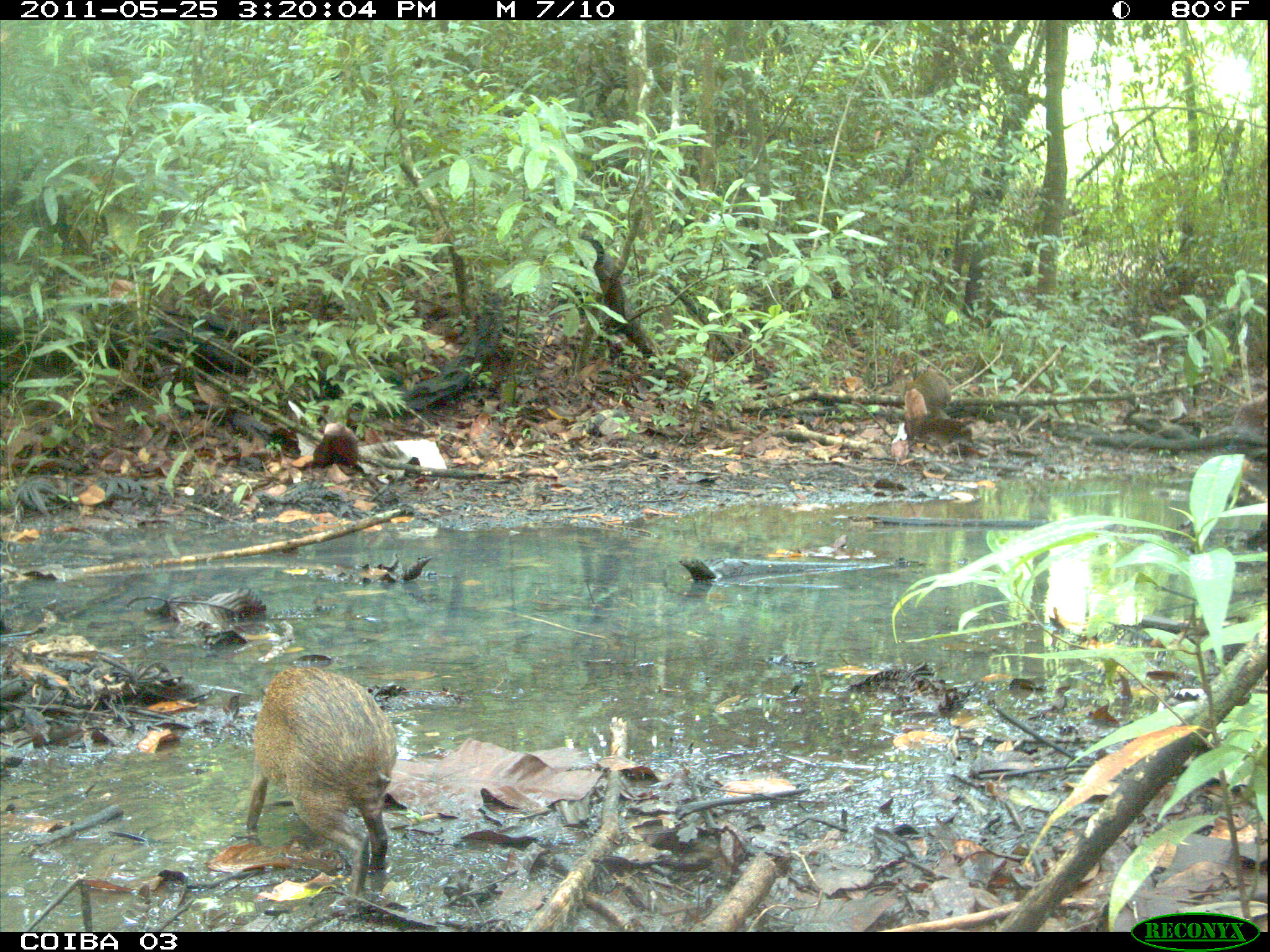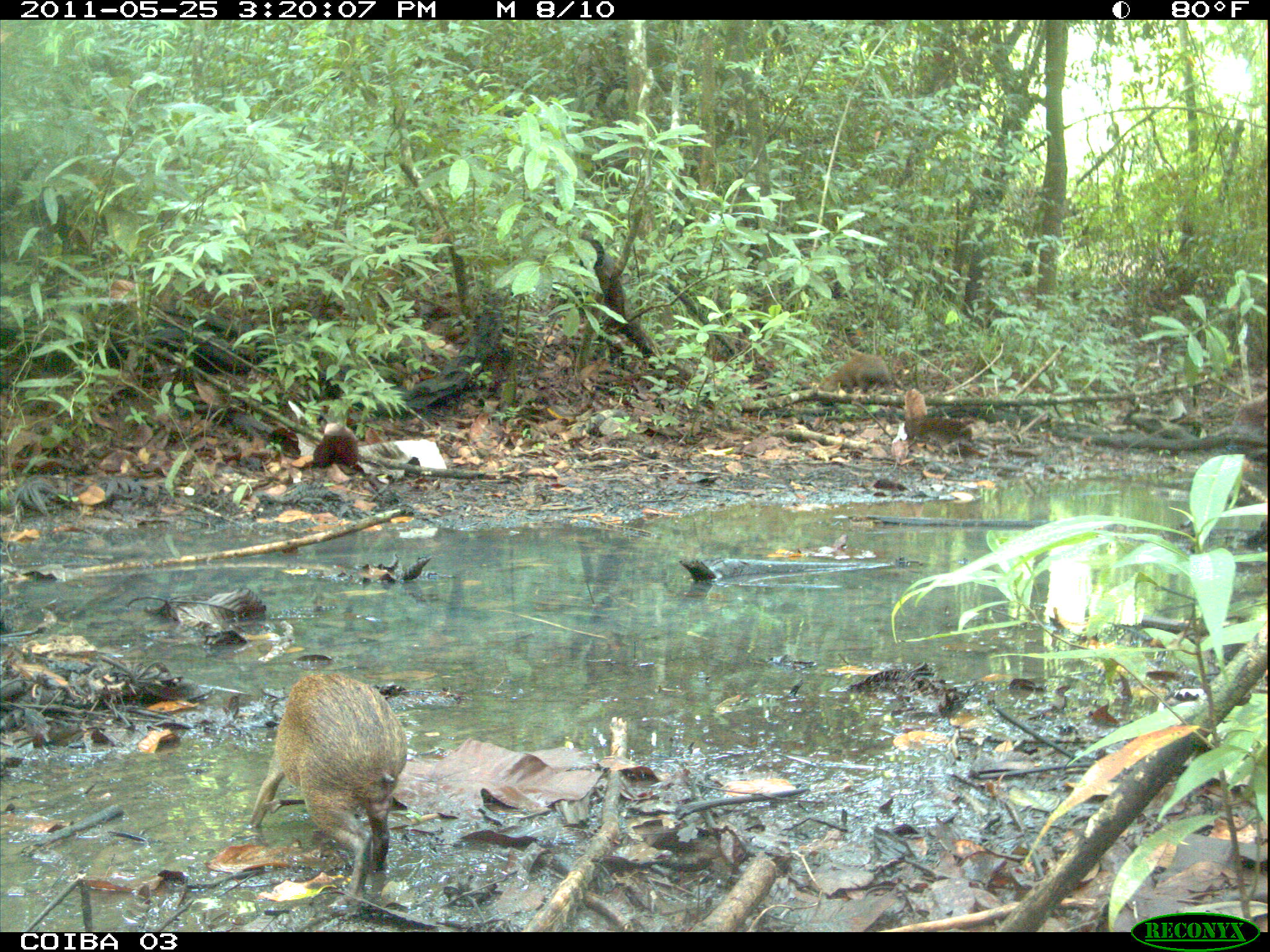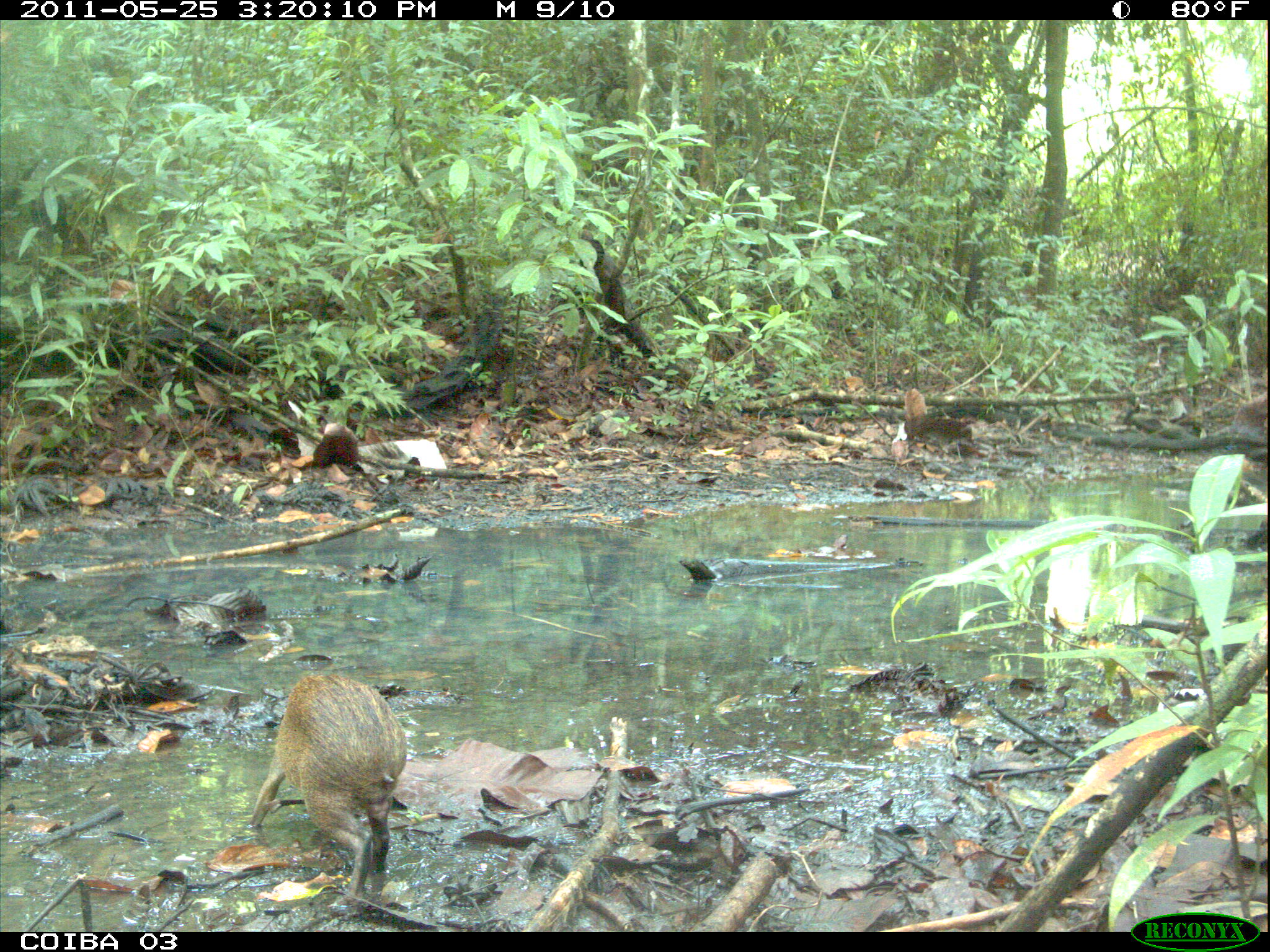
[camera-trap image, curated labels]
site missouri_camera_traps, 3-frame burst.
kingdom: Animalia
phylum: Chordata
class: Mammalia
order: Rodentia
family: Dasyproctidae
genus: Dasyprocta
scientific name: Dasyprocta coibae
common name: coiban agouti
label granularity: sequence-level